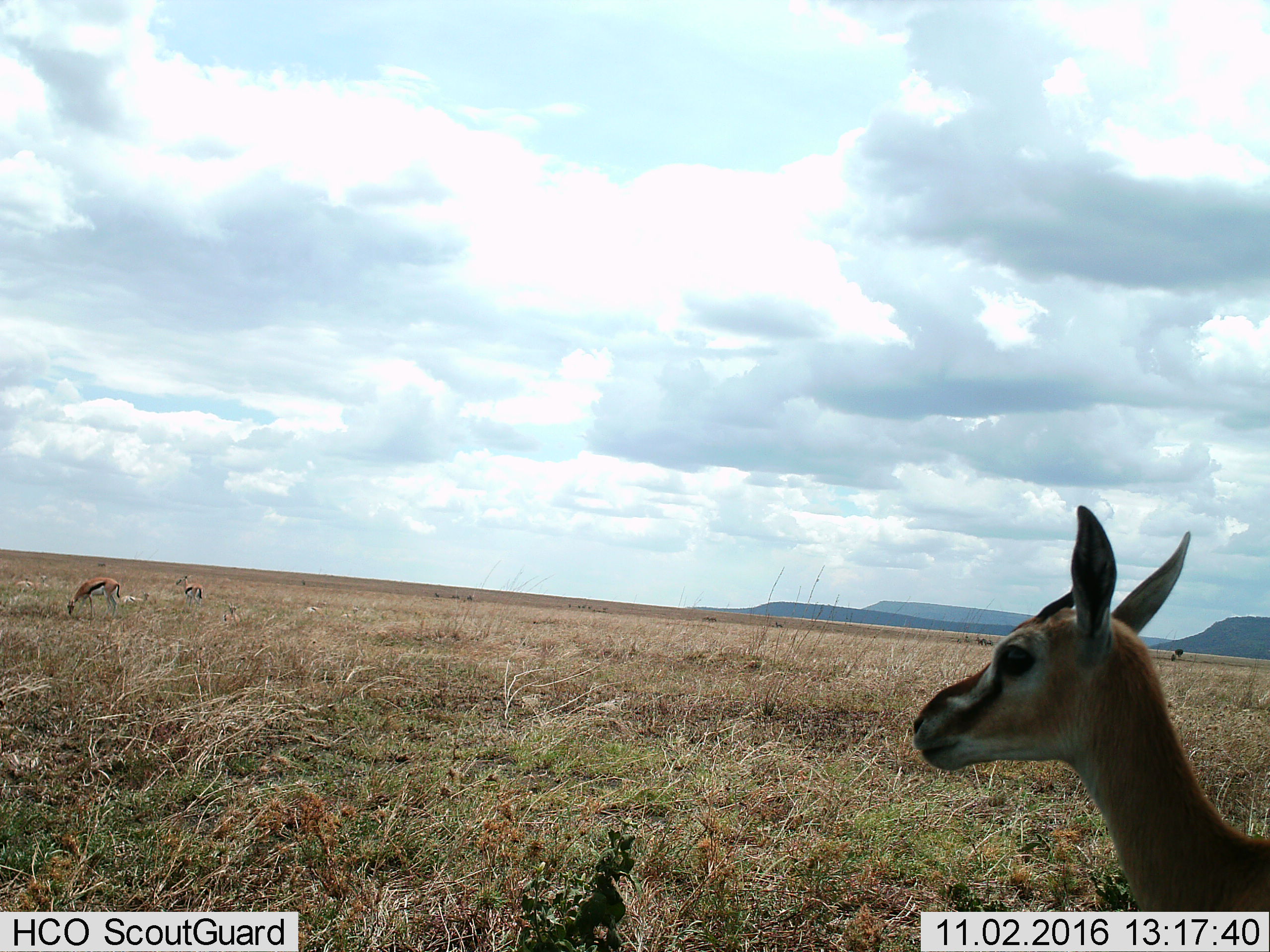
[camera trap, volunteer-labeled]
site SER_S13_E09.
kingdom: Animalia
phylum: Chordata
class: Mammalia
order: Artiodactyla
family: Bovidae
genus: Eudorcas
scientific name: Eudorcas thomsonii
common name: thomson's gazelle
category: gazellethomsons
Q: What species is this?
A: Gazellethomsons (thomson's gazelle) (Eudorcas thomsonii).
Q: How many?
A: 6.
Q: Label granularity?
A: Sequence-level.